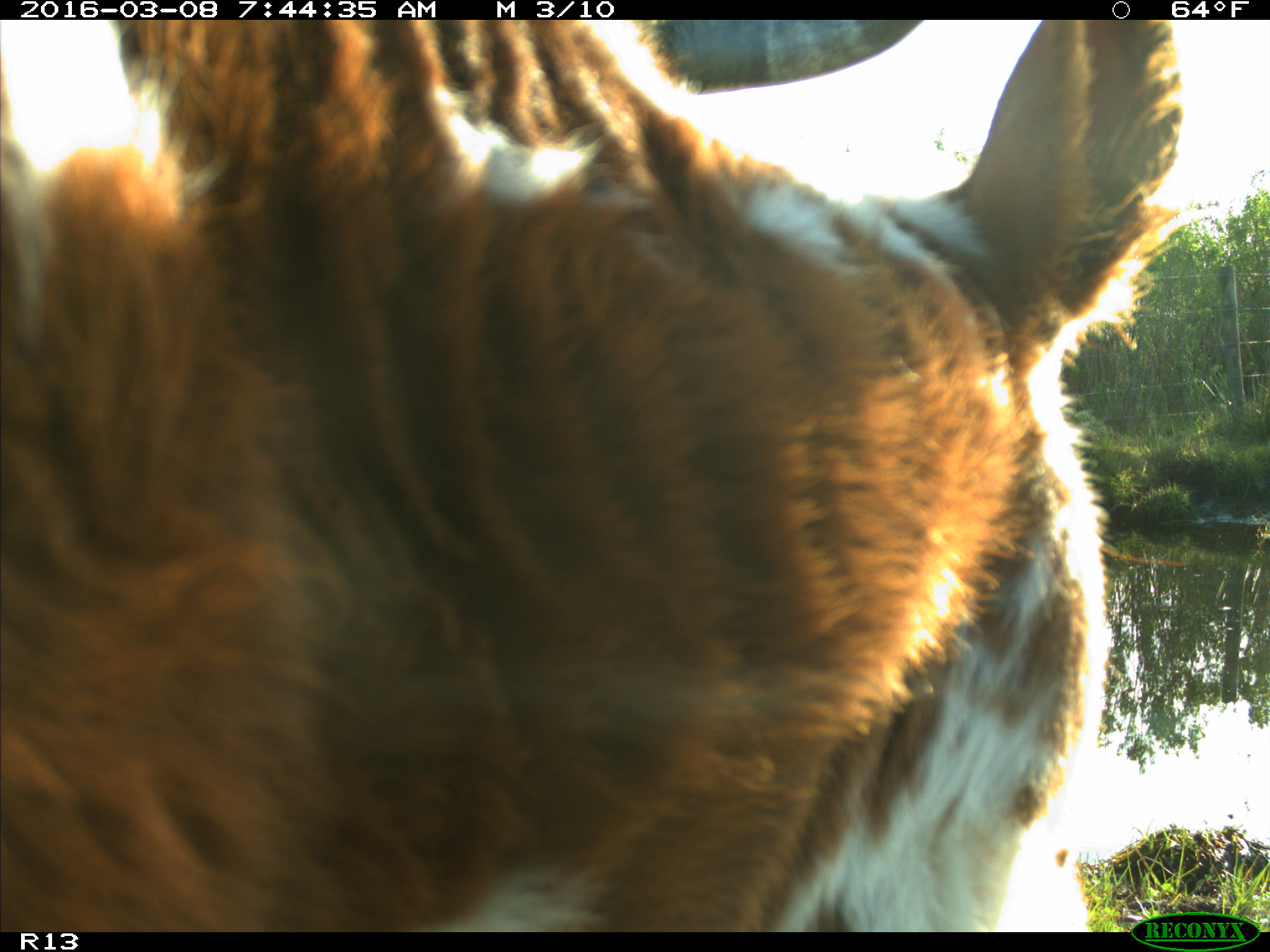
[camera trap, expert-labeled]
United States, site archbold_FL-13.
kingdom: Animalia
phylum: Chordata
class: Mammalia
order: Artiodactyla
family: Bovidae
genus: Bos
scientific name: Bos taurus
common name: domestic cow